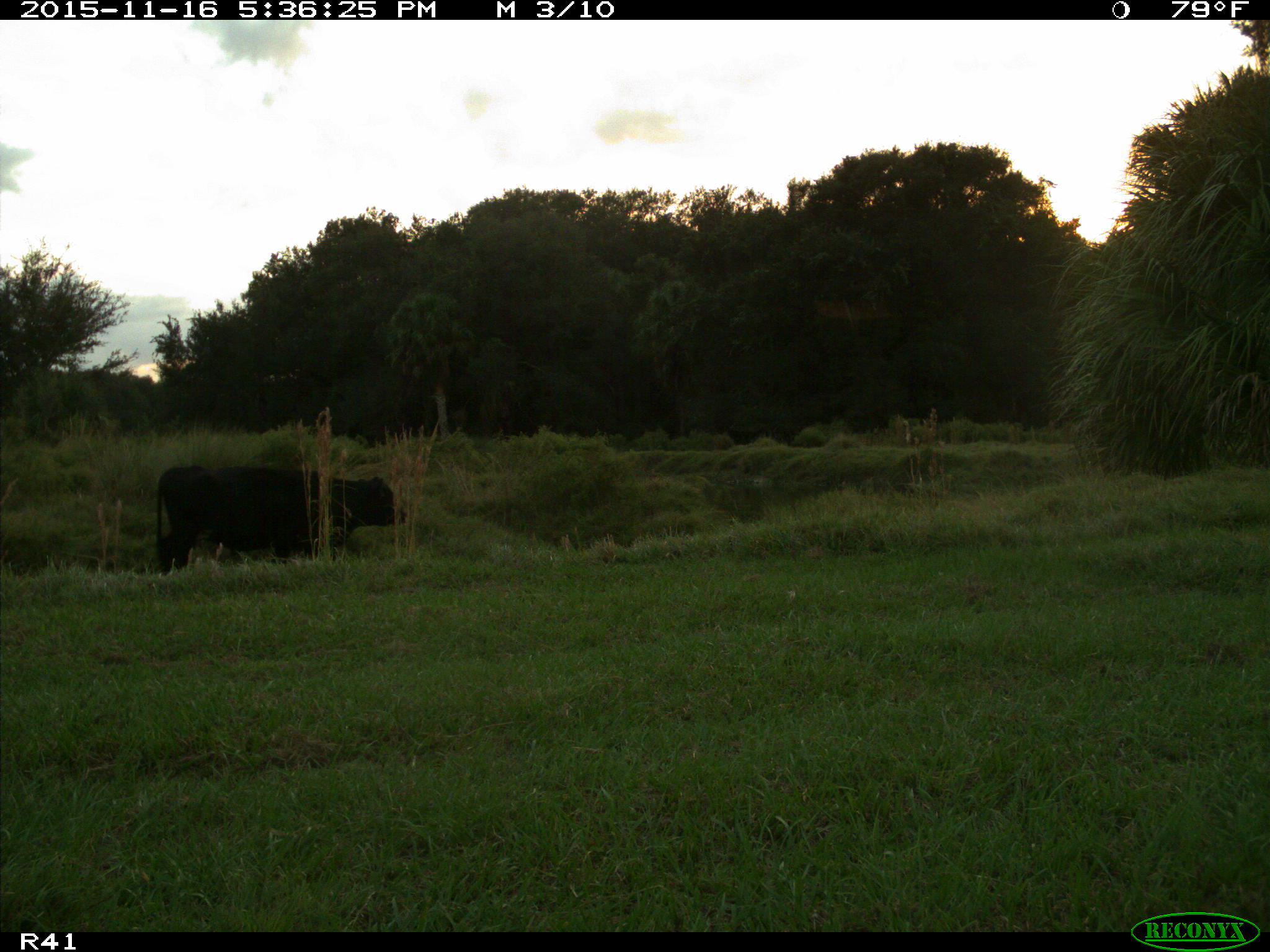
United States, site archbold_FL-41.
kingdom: Animalia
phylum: Chordata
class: Mammalia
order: Artiodactyla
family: Bovidae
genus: Bos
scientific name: Bos taurus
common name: domestic cow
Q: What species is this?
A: Bos taurus (domestic cow).